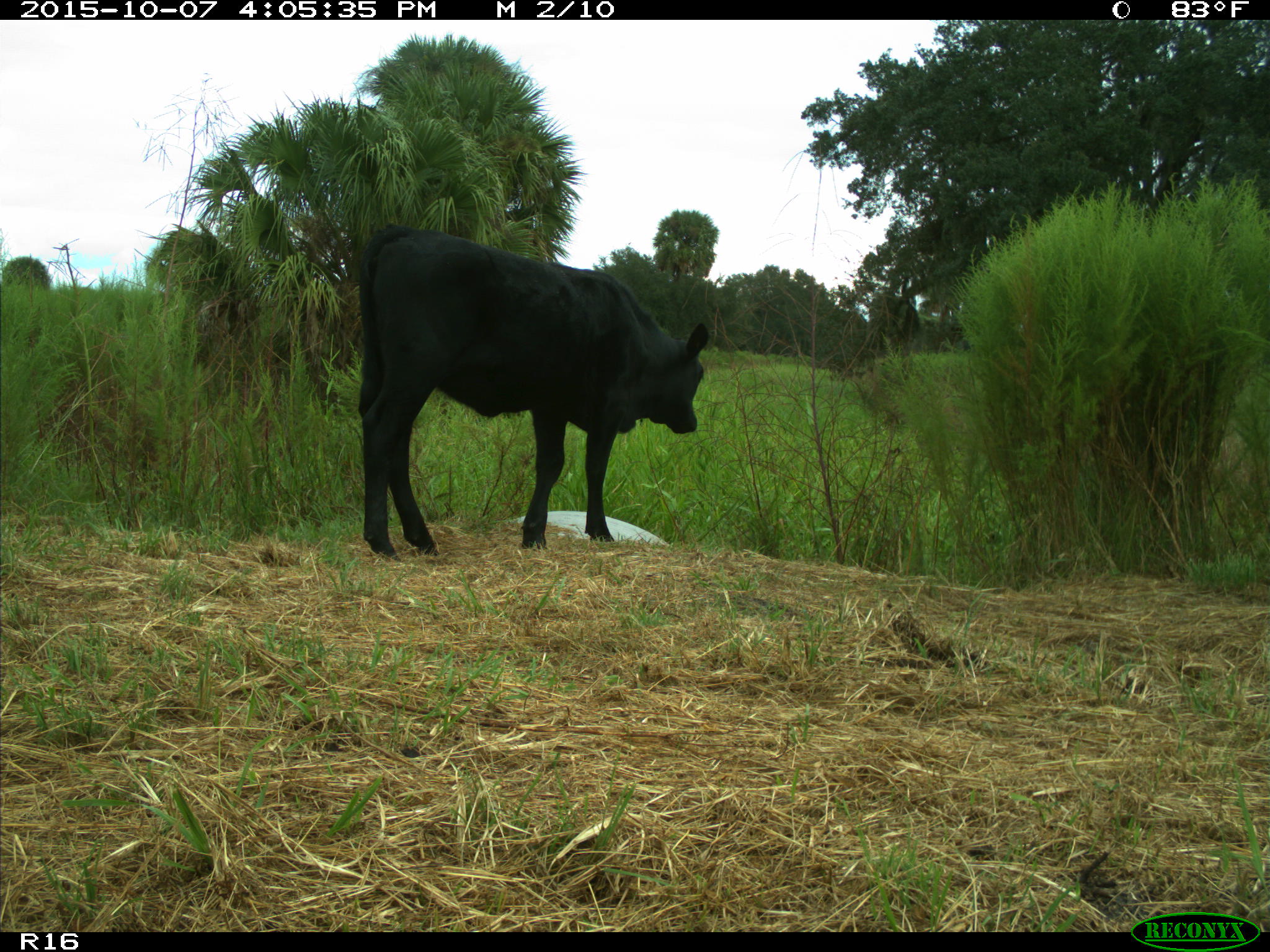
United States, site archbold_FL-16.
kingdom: Animalia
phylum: Chordata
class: Mammalia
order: Artiodactyla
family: Bovidae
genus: Bos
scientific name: Bos taurus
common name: domestic cow